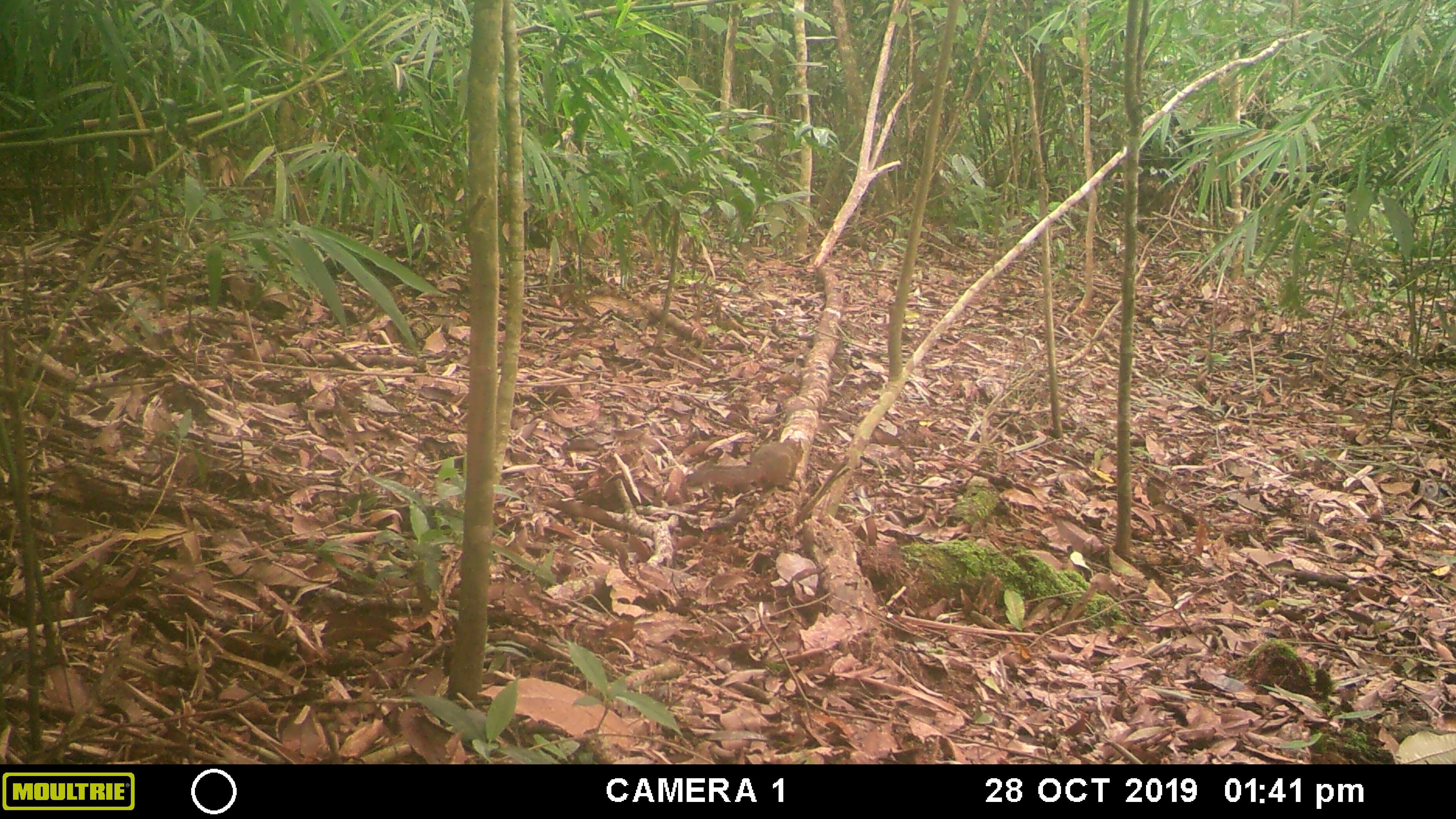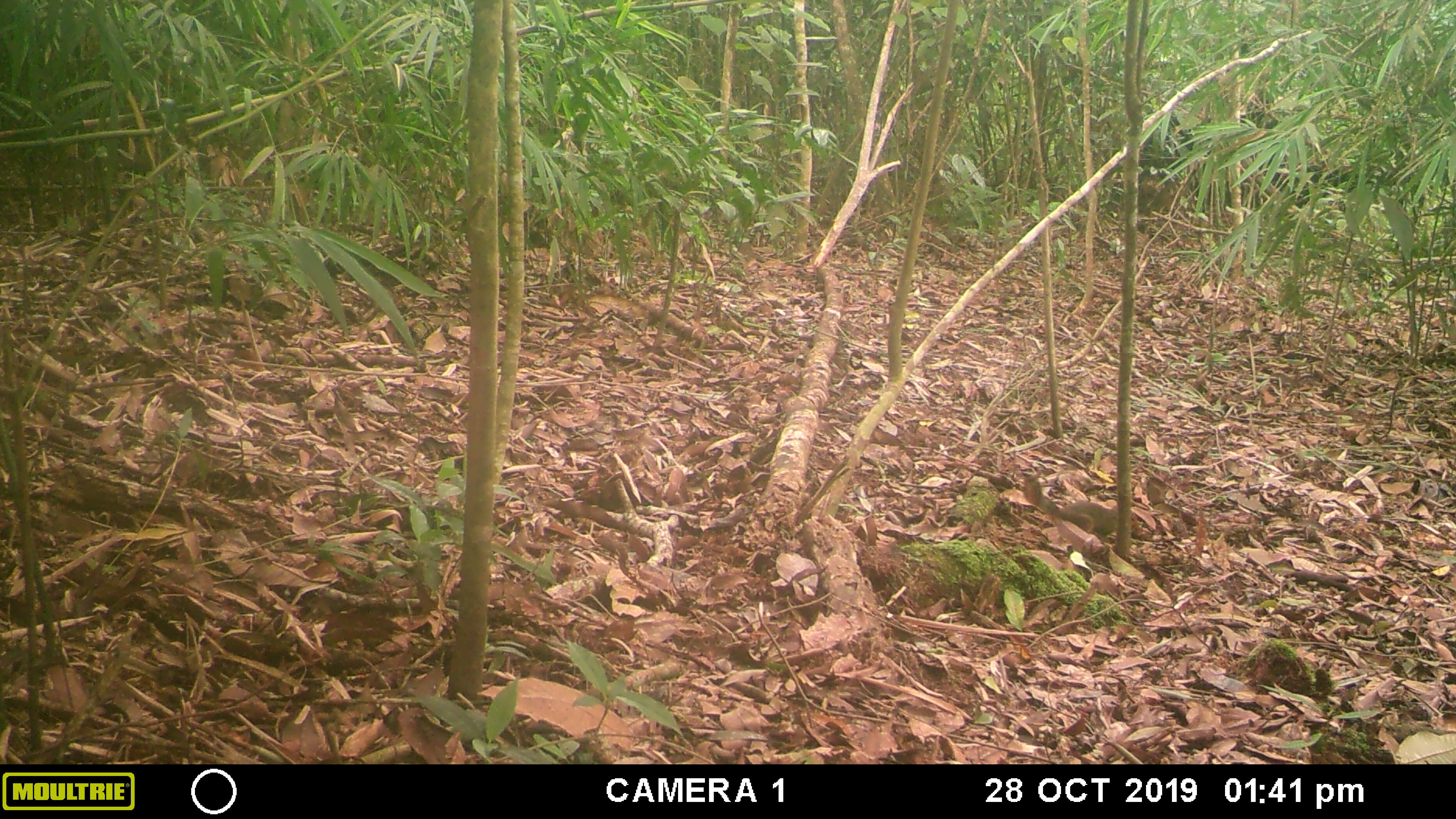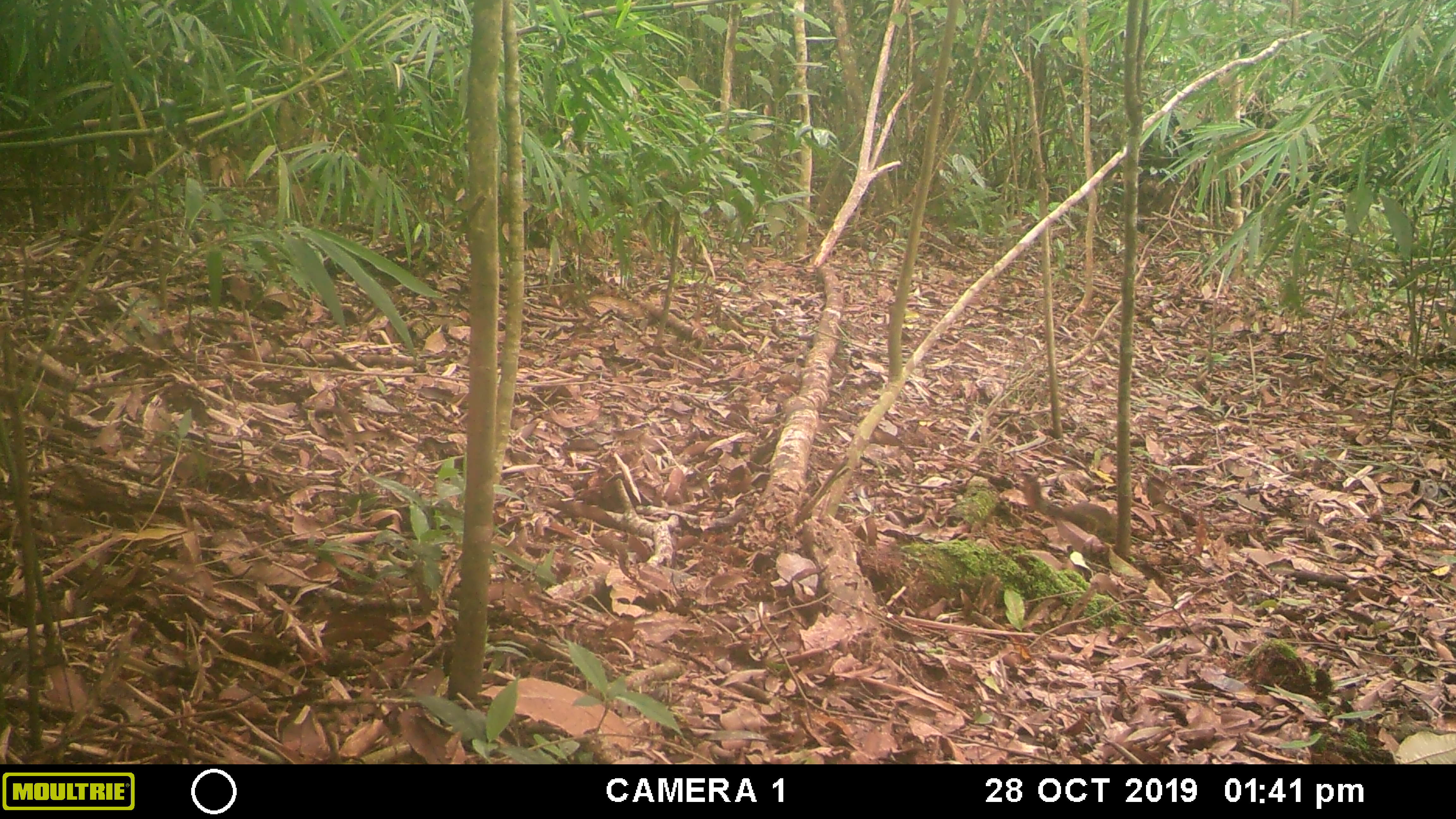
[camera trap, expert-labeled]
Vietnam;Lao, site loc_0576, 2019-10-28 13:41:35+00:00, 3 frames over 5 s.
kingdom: Animalia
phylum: Chordata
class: Mammalia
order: Rodentia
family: Sciuridae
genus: Dremomys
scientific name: Dremomys rufigenis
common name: red-cheeked squirrel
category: red cheeked squirrel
Red cheeked squirrel (red-cheeked squirrel) (Dremomys rufigenis). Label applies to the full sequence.